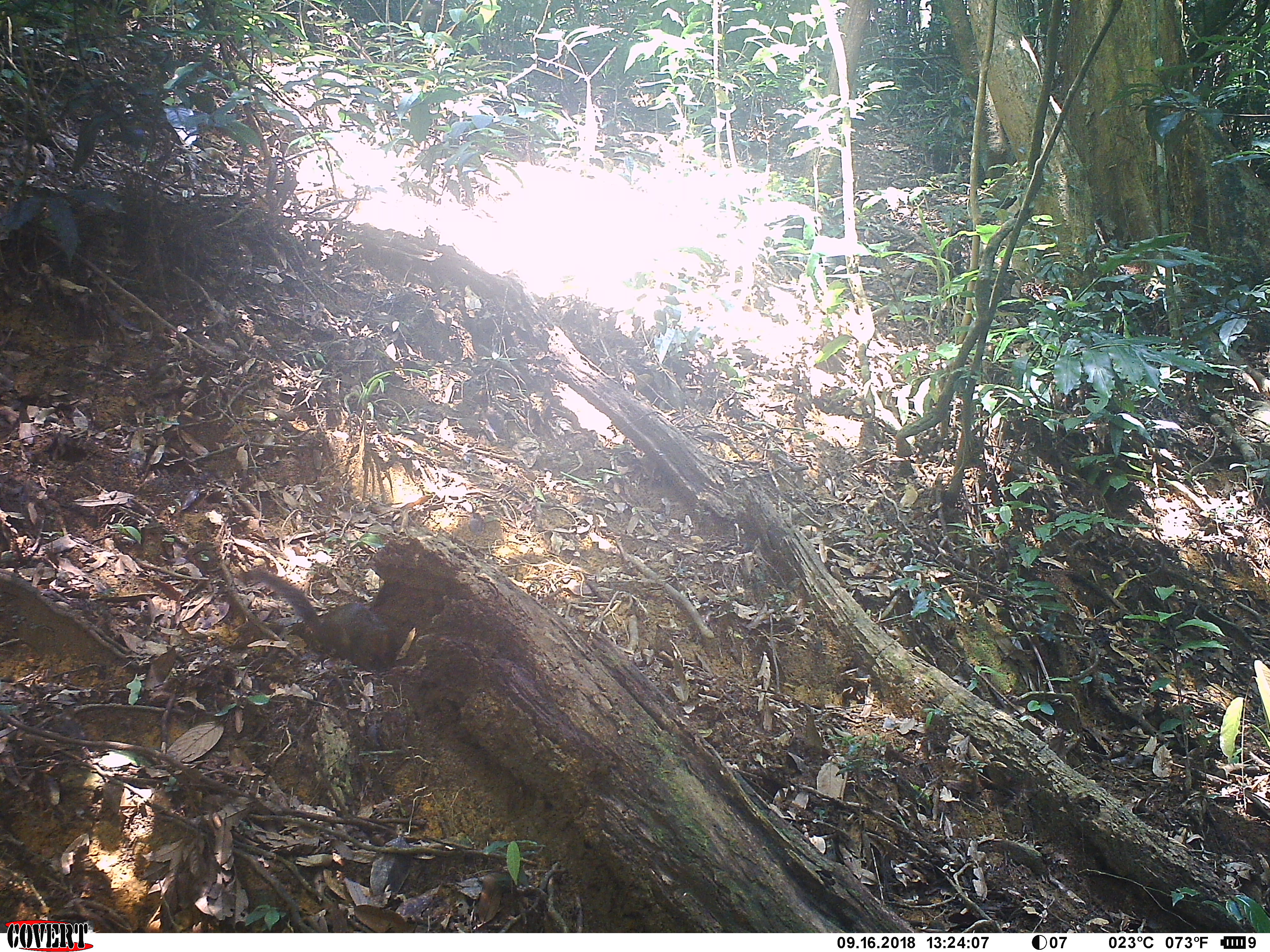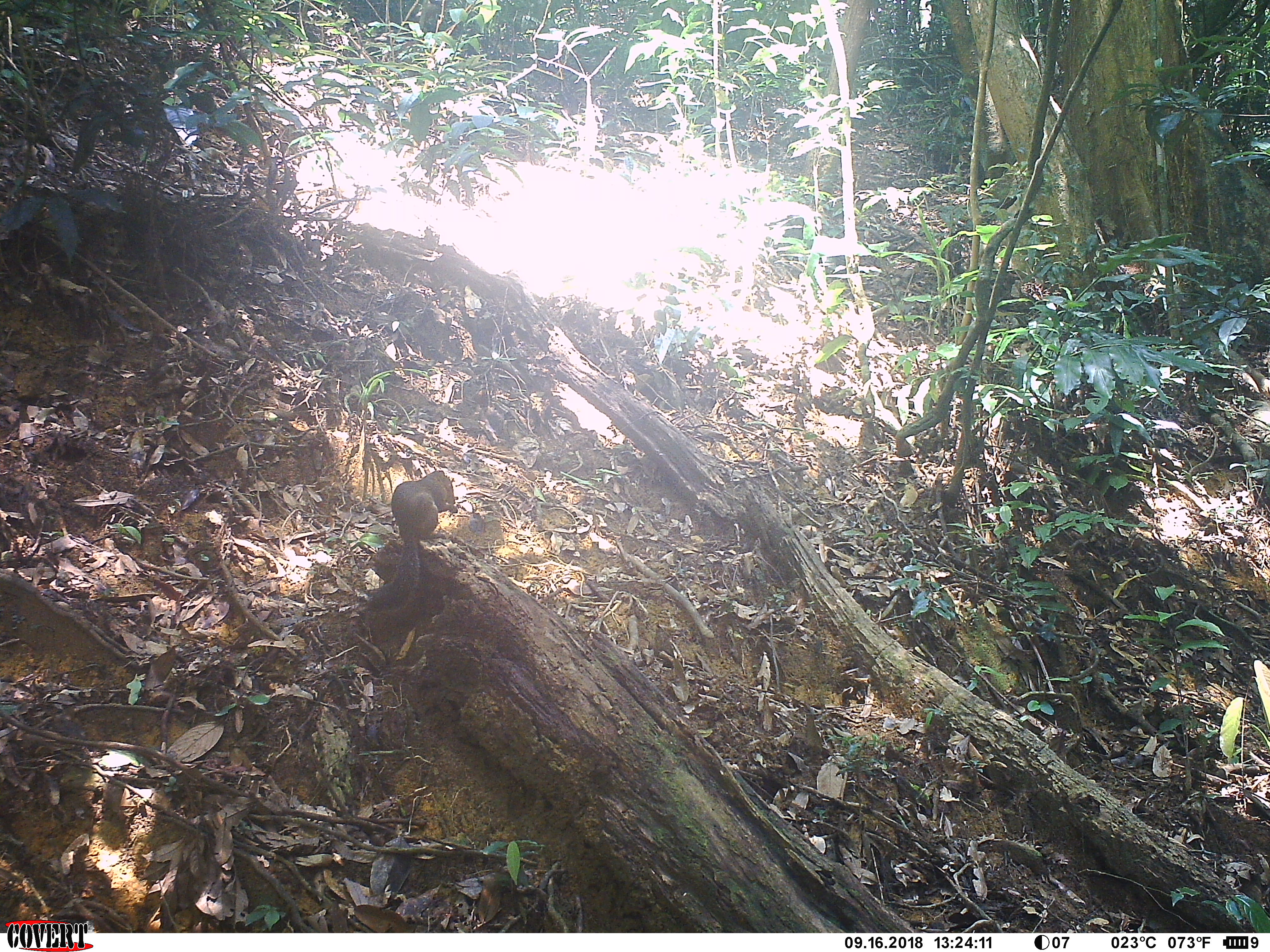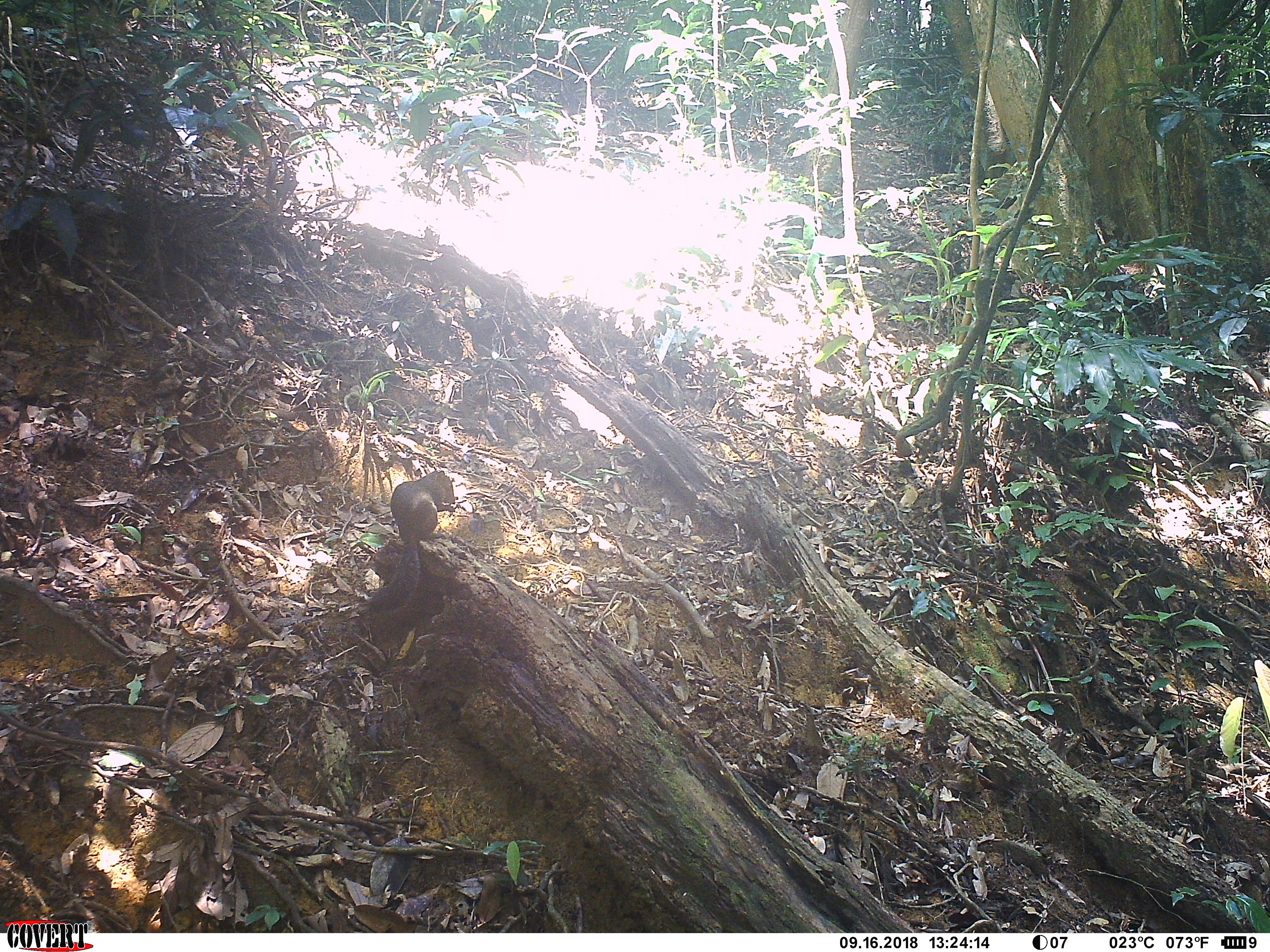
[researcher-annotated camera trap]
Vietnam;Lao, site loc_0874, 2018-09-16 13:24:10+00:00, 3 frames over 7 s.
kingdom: Animalia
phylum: Chordata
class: Mammalia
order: Rodentia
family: Sciuridae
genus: Dremomys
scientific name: Dremomys rufigenis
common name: red-cheeked squirrel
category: red cheeked squirrel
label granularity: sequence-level